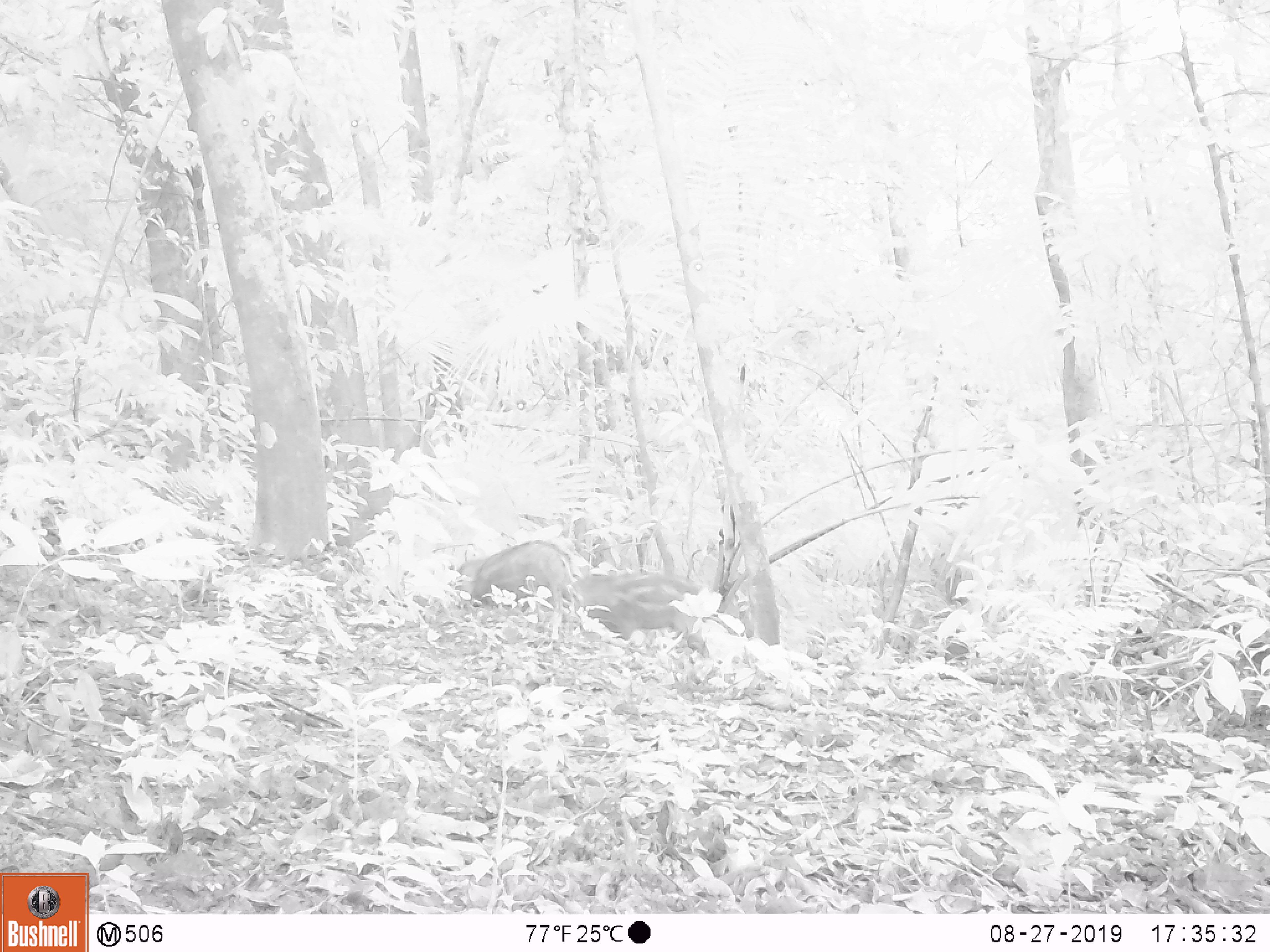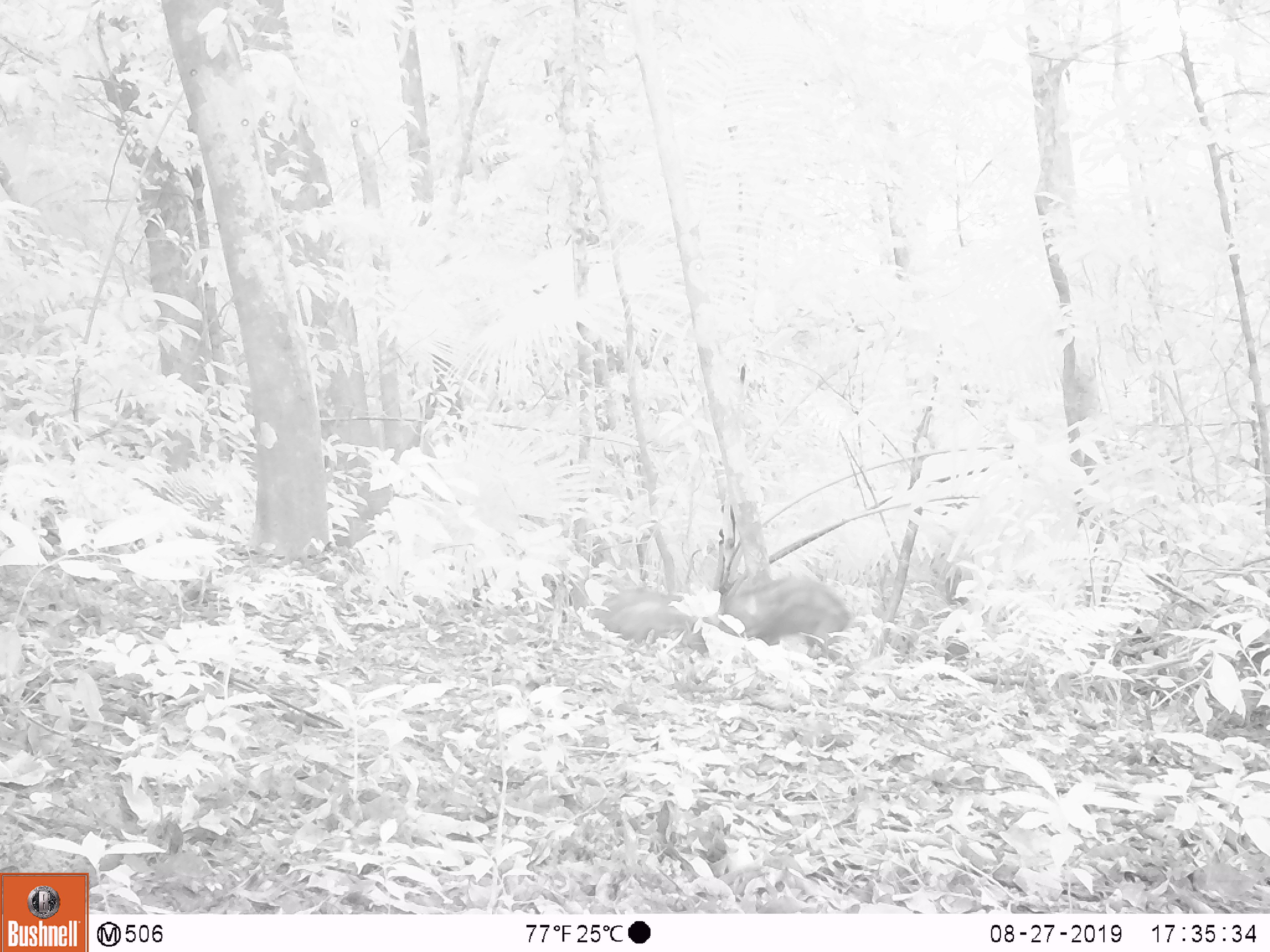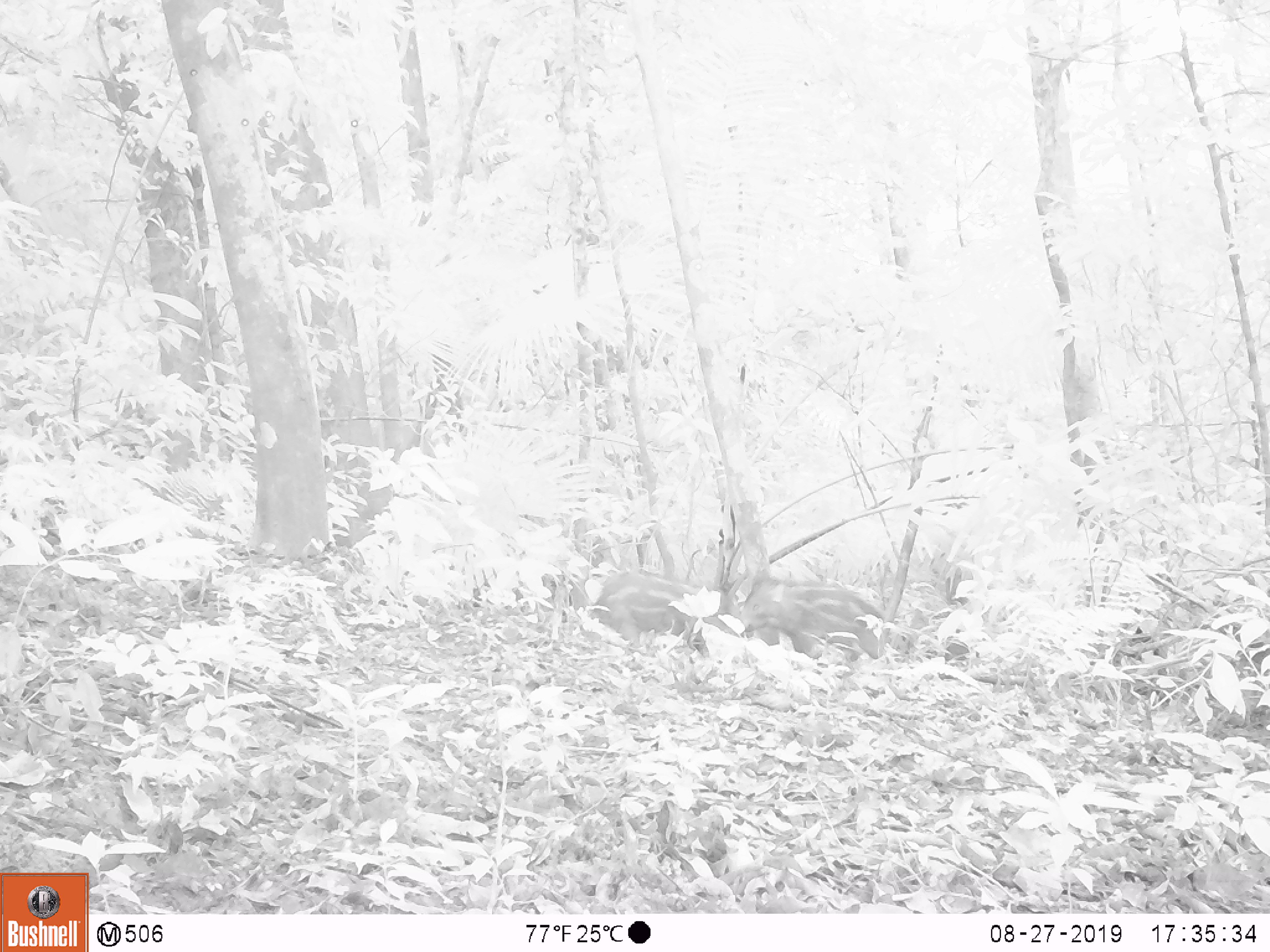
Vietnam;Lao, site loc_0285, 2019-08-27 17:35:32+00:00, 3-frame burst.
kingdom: Animalia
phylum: Chordata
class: Mammalia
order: Artiodactyla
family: Suidae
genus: Sus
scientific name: Sus scrofa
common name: eurasian wild pig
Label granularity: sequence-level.